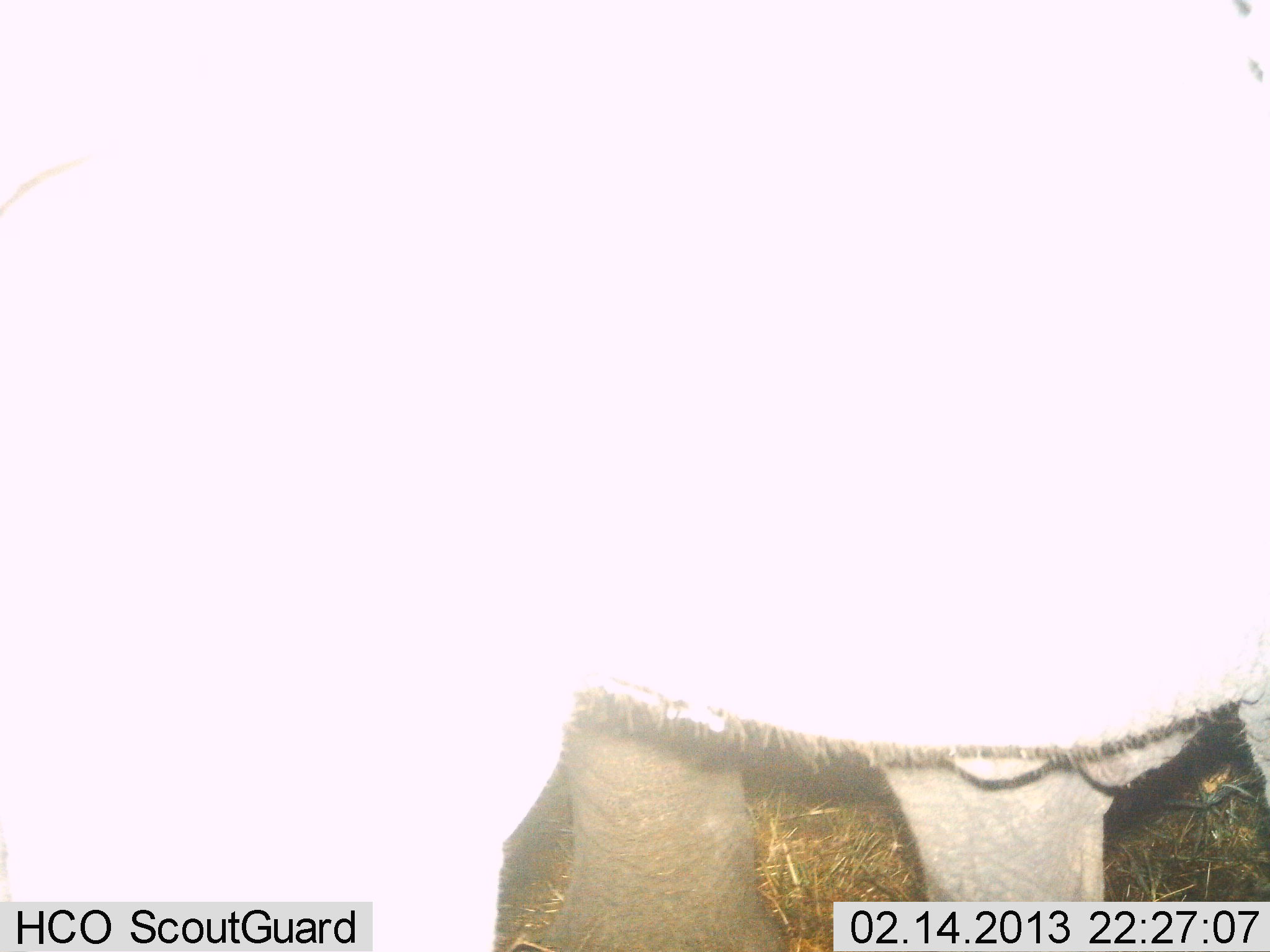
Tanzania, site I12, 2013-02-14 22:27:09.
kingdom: Animalia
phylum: Chordata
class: Mammalia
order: Proboscidea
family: Elephantidae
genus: Loxodonta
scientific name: Loxodonta africana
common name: african bush elephant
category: elephant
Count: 1.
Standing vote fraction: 85%.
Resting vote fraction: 0%.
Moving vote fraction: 15%.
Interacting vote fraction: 0%.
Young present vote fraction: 0%.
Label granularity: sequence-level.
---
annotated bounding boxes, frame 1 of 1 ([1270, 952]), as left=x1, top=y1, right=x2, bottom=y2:
animal: left=1, top=1, right=1270, bottom=952